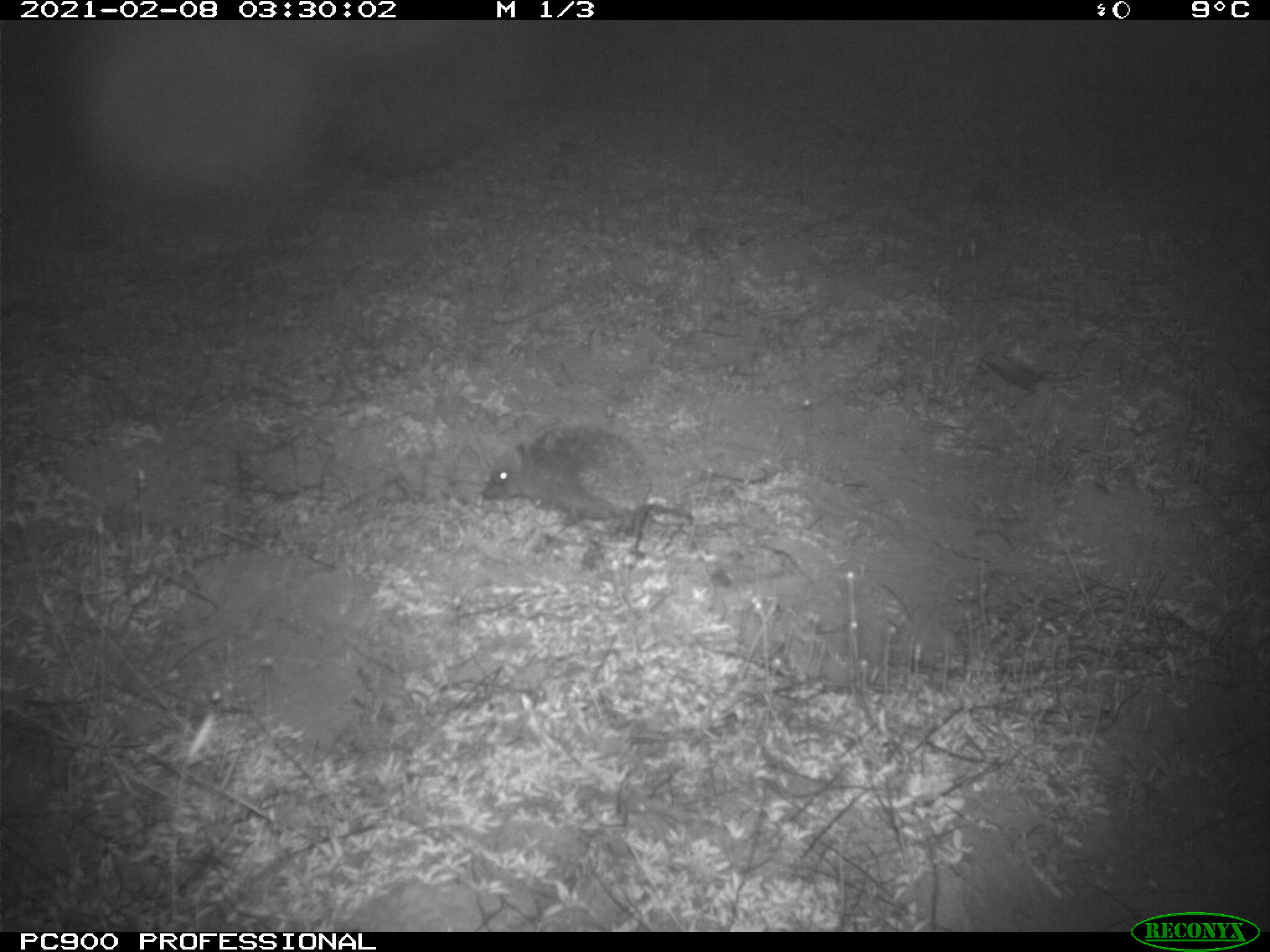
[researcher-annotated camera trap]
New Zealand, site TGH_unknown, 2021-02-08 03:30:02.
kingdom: Animalia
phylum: Chordata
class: Mammalia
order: Eulipotyphla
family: Erinaceidae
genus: Erinaceus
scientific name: Erinaceus europaeus europaeus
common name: european hedgehog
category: hedgehog